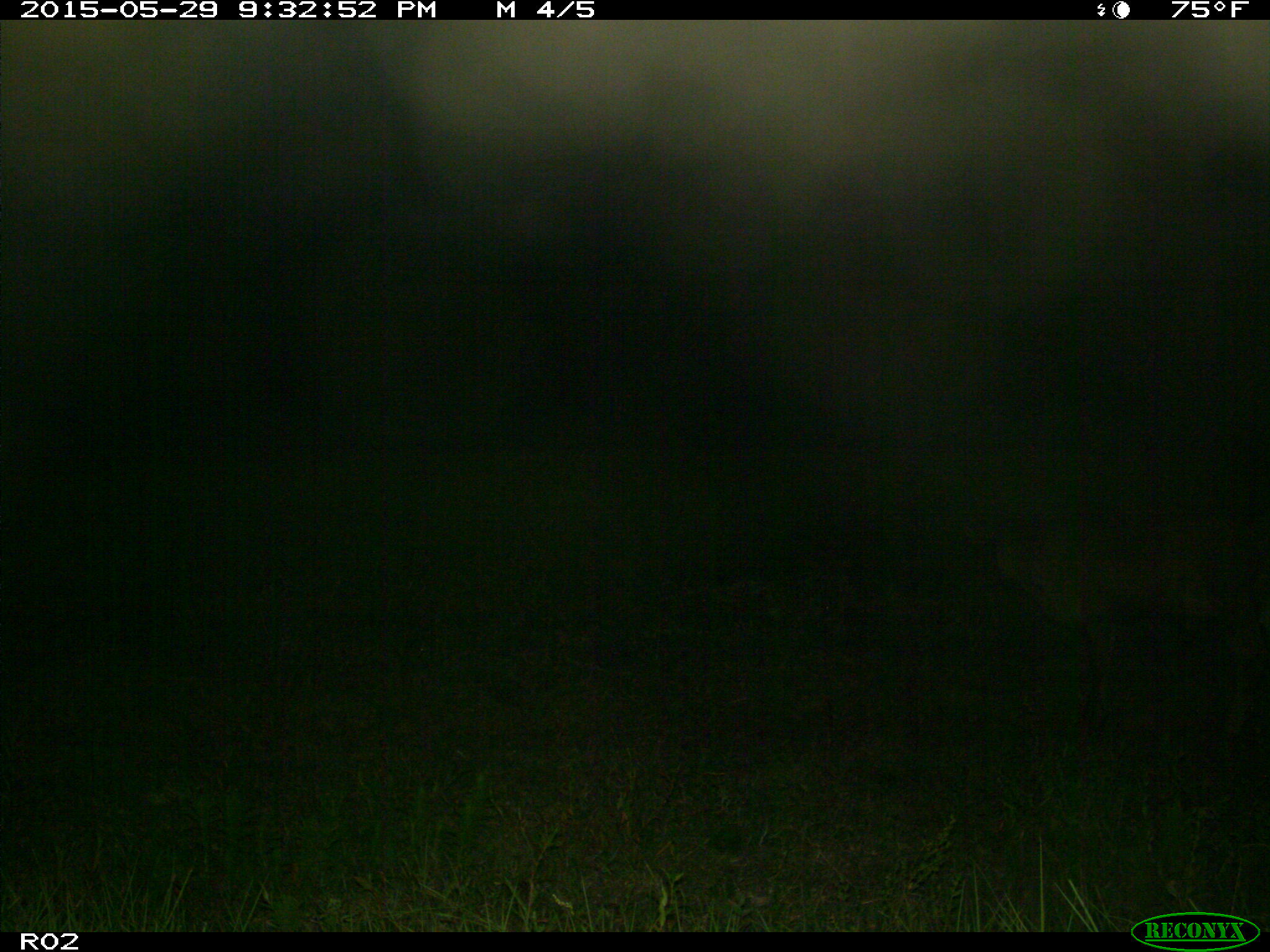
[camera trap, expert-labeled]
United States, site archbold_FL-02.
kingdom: Animalia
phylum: Chordata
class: Mammalia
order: Artiodactyla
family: Bovidae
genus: Bos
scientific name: Bos taurus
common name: domestic cow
Bos taurus (domestic cow).